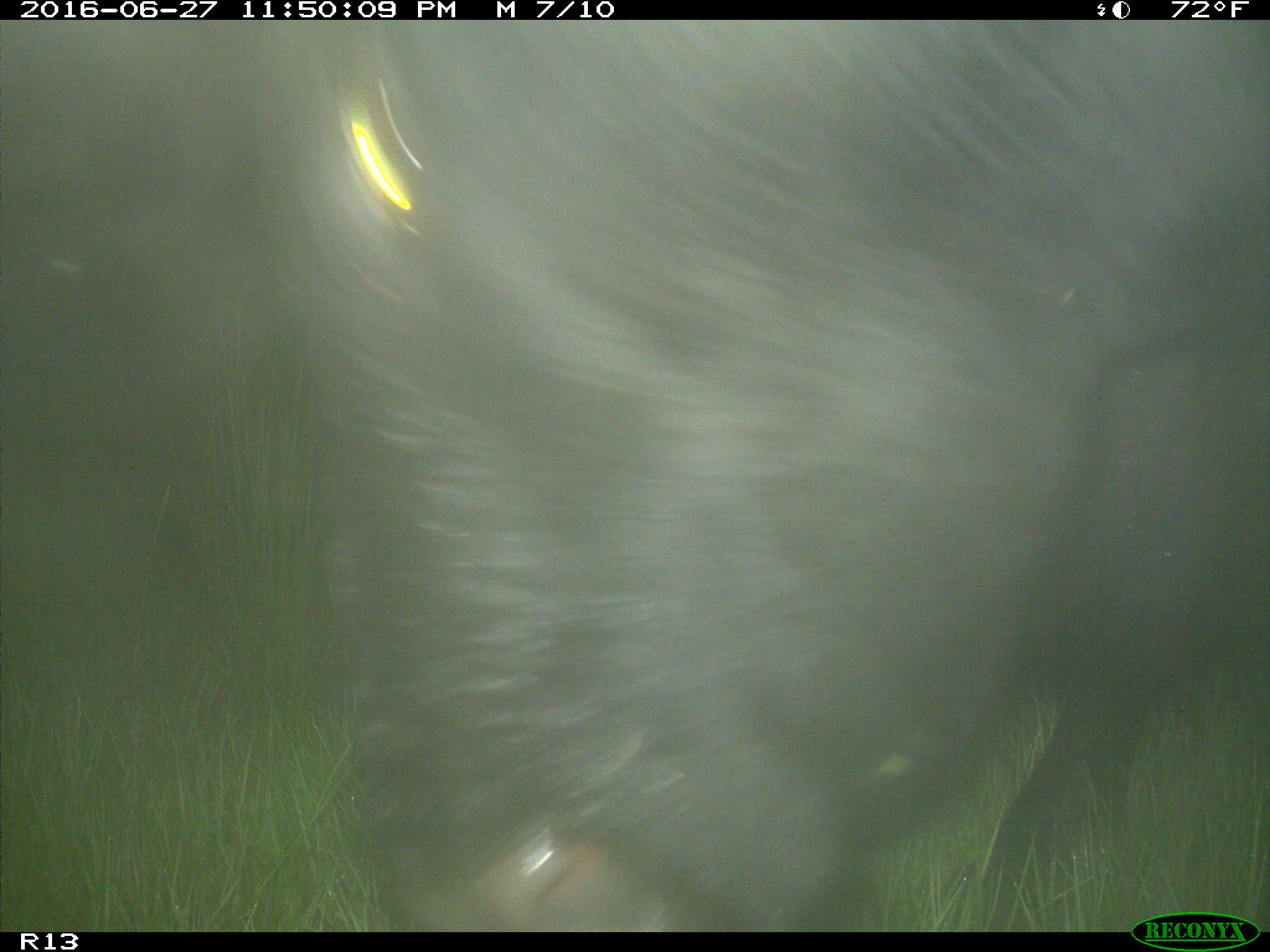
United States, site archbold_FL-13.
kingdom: Animalia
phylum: Chordata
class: Mammalia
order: Artiodactyla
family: Bovidae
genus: Bos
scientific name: Bos taurus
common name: domestic cow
Bos taurus (domestic cow).